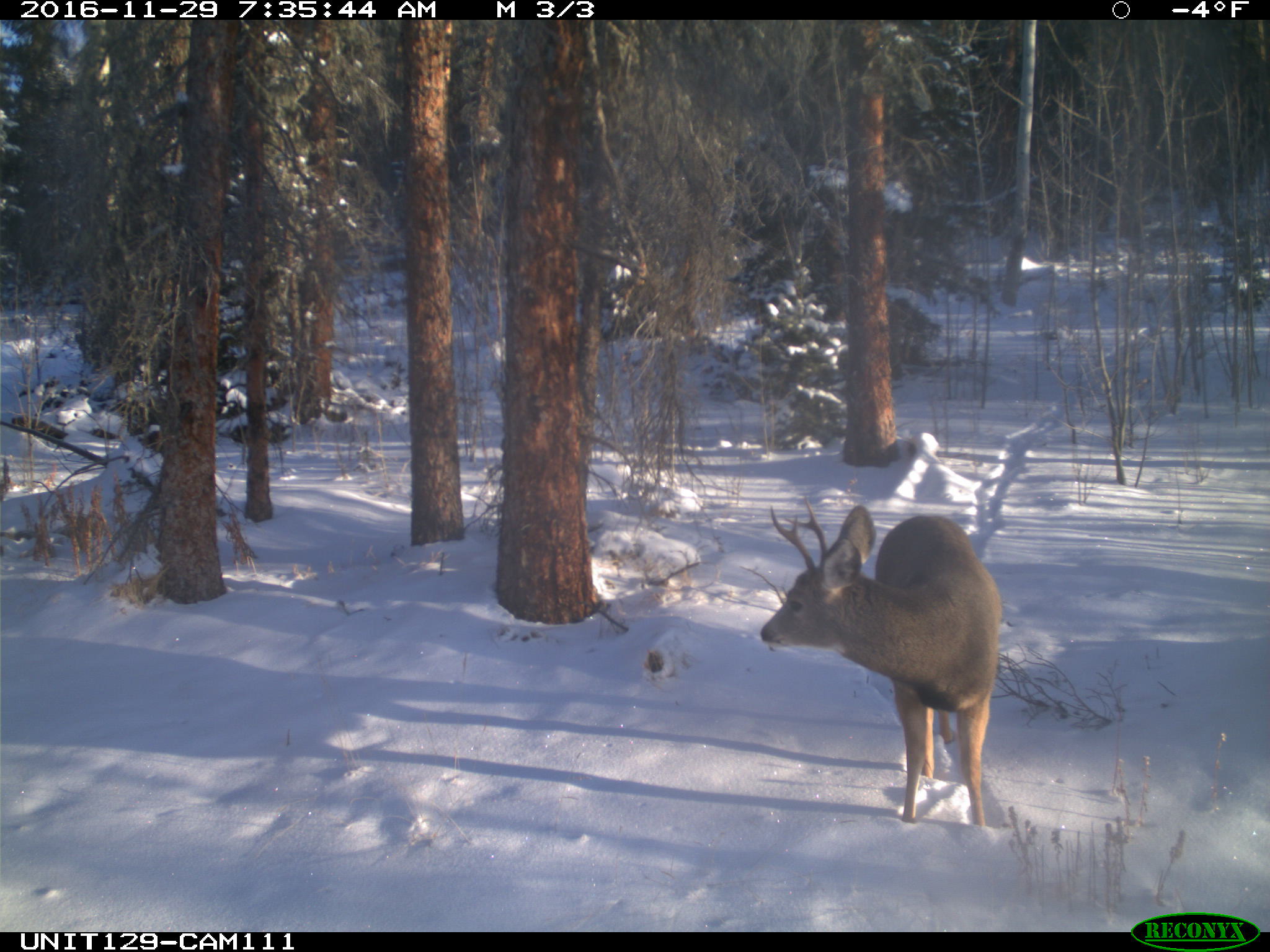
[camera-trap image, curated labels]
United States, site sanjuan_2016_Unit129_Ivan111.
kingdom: Animalia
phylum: Chordata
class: Mammalia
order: Artiodactyla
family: Cervidae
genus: Odocoileus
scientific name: Odocoileus hemionus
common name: mule deer